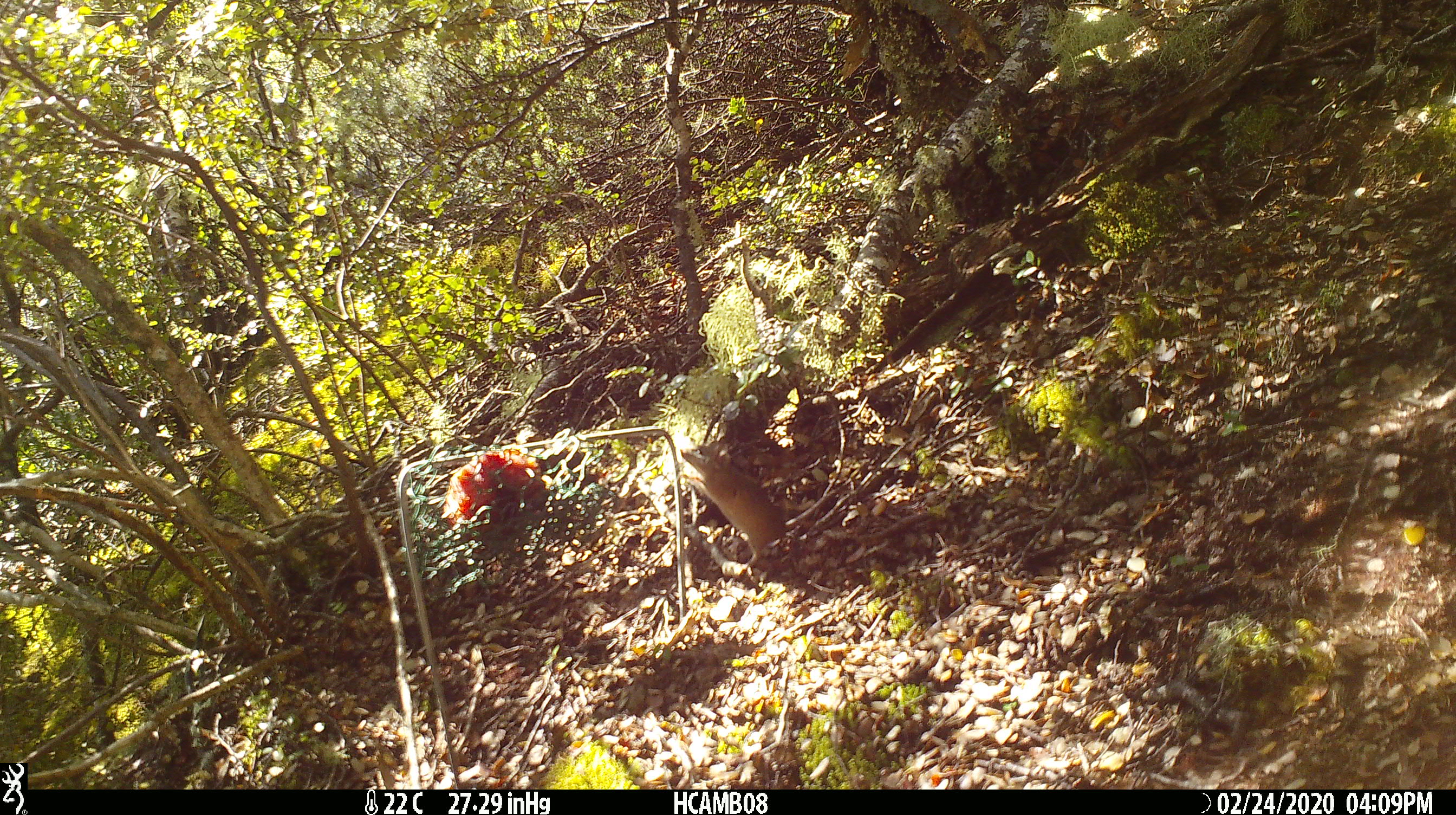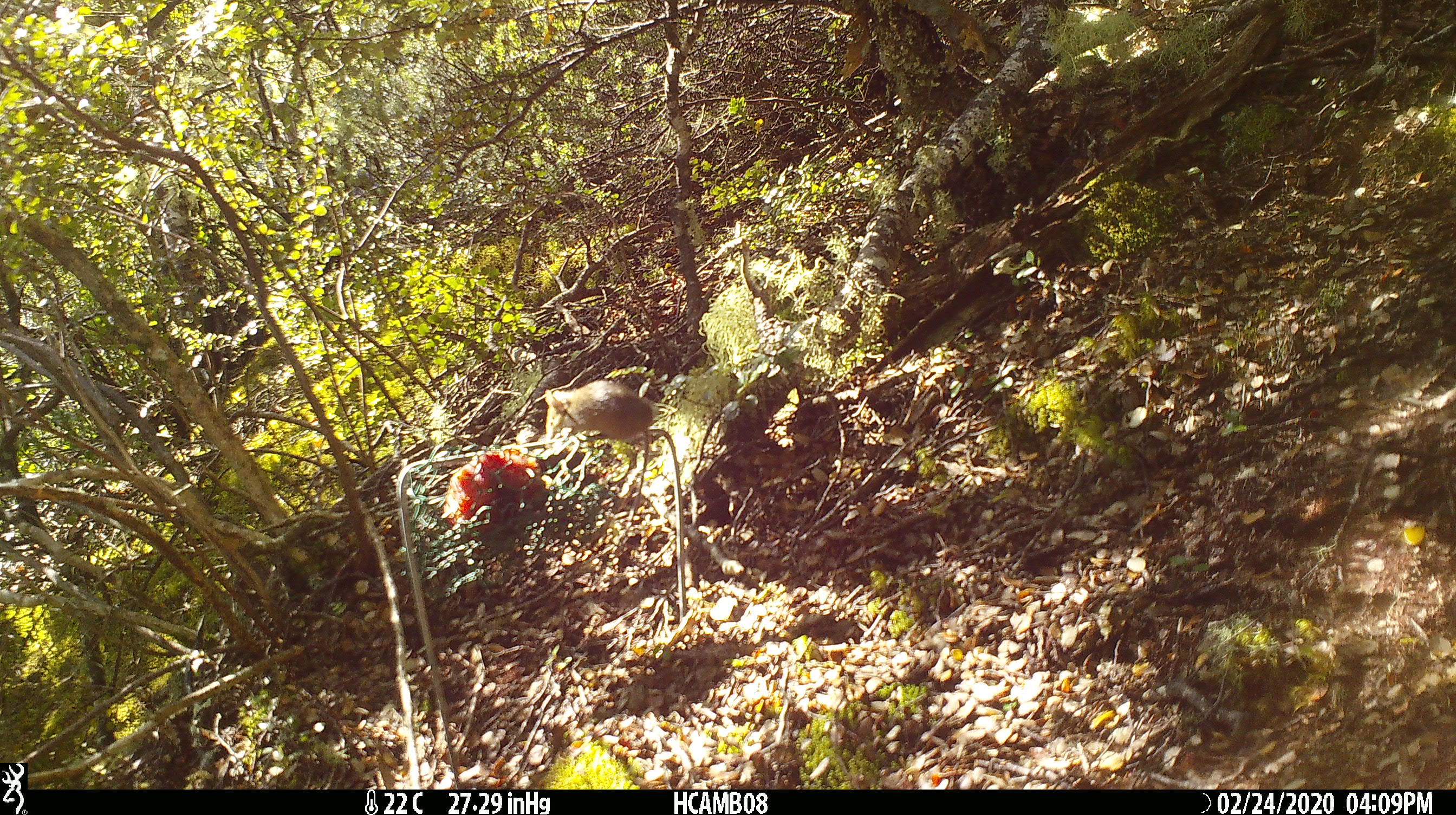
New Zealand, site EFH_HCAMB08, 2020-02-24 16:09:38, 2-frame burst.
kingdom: Animalia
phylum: Chordata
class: Mammalia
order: Rodentia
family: Muridae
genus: Mus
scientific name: Mus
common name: mouse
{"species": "mouse (Mus)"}